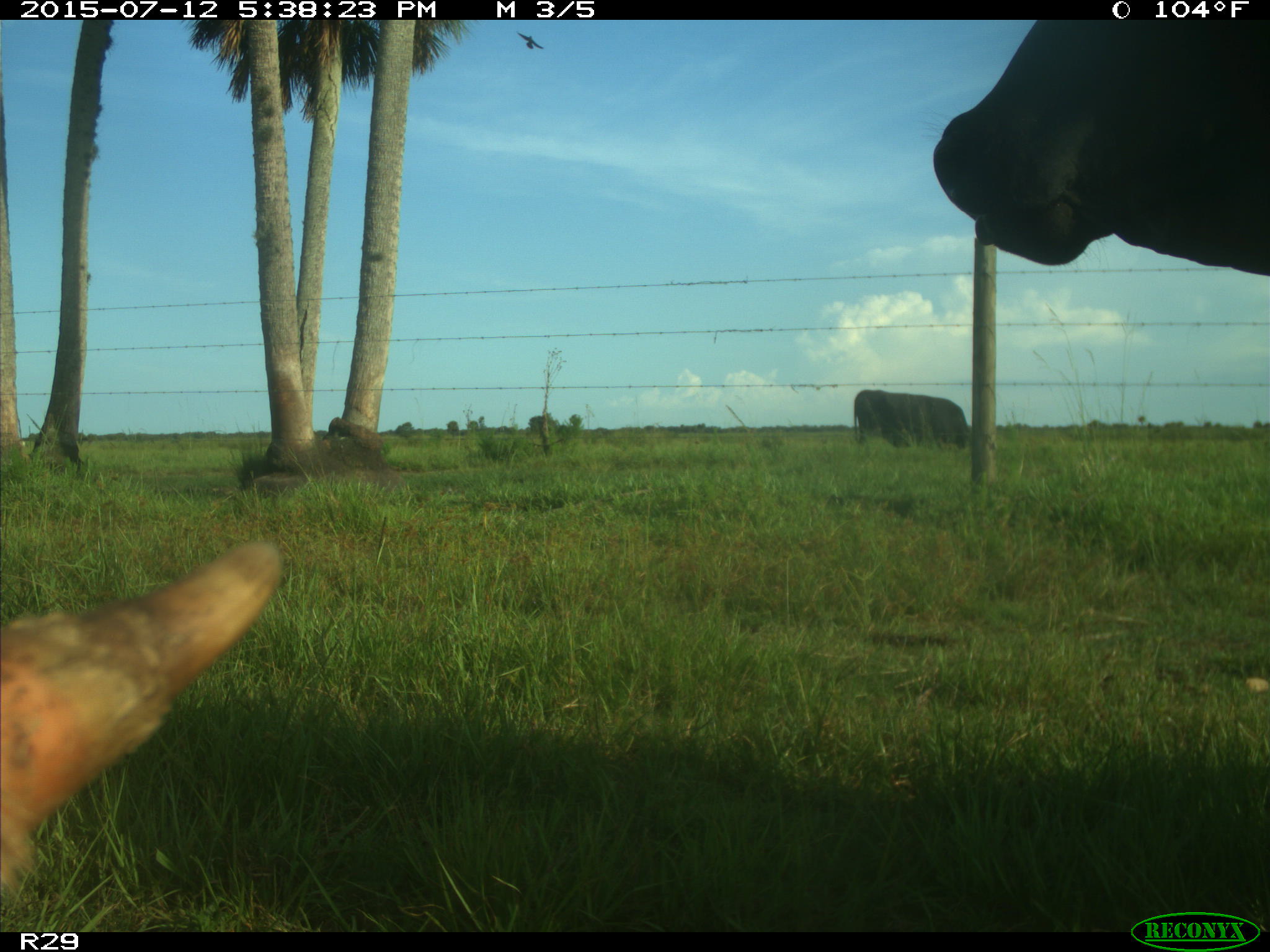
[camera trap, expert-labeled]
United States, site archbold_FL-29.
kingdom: Animalia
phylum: Chordata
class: Mammalia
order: Artiodactyla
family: Bovidae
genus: Bos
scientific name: Bos taurus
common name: domestic cow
Bos taurus (domestic cow).